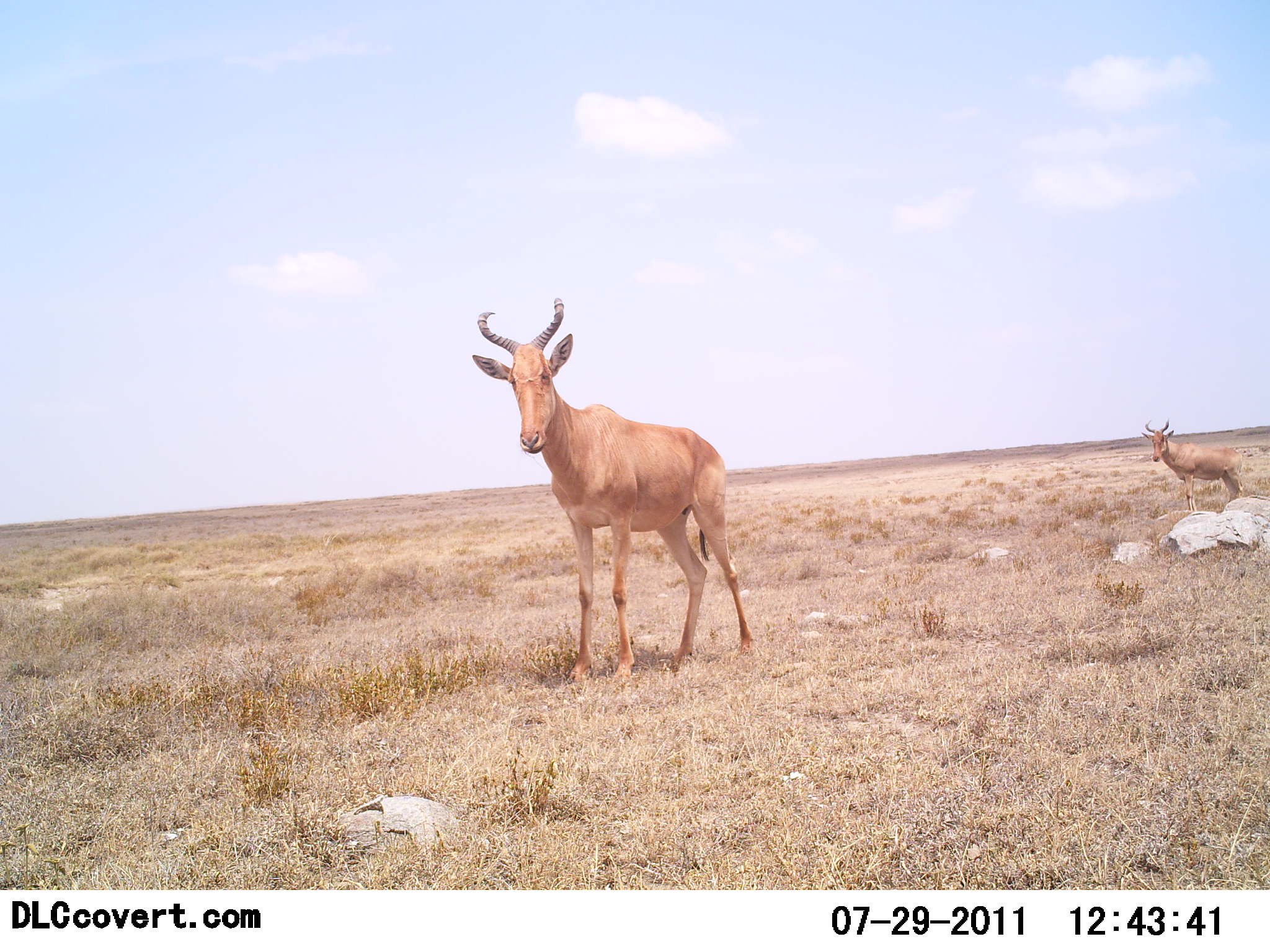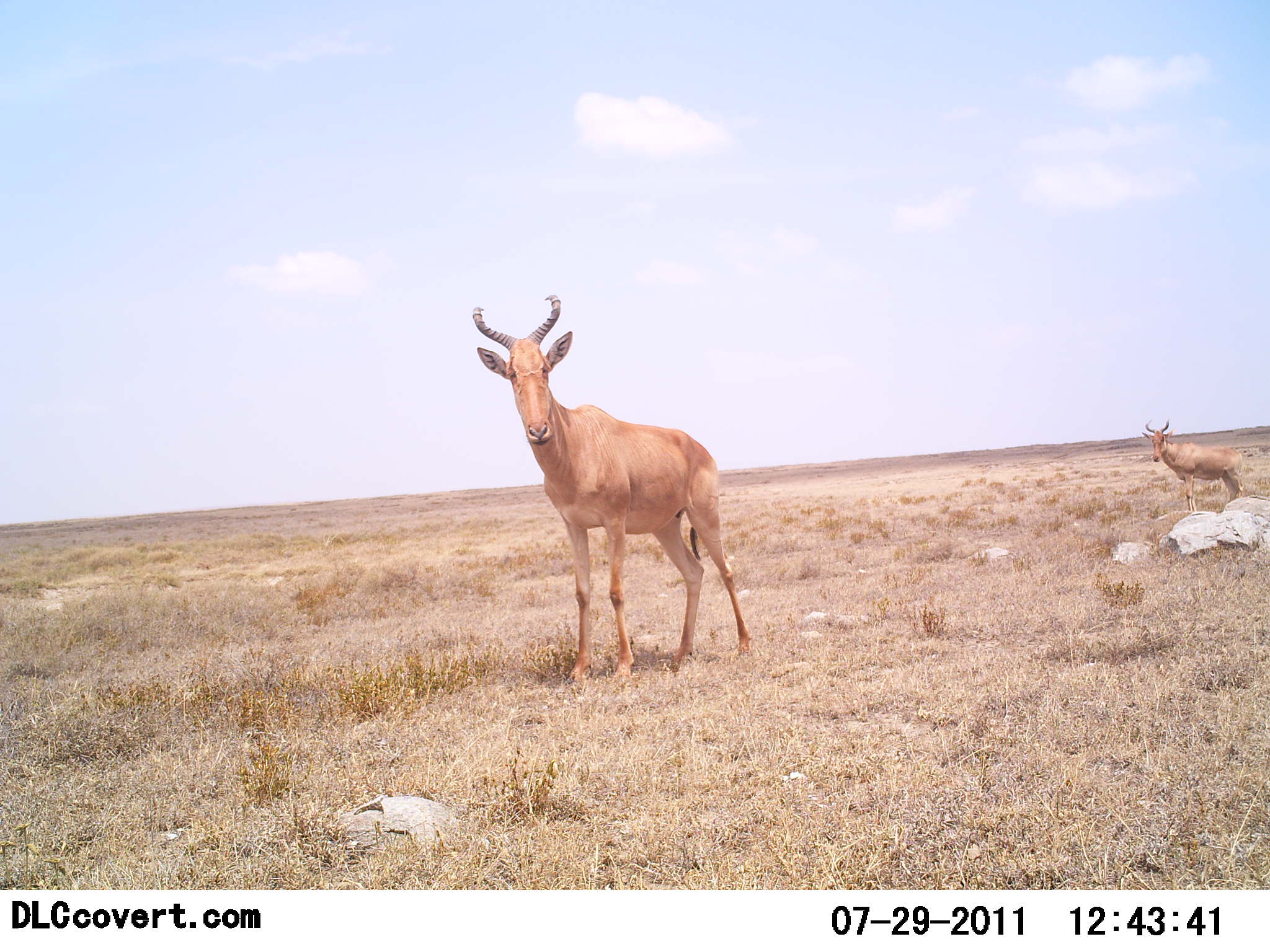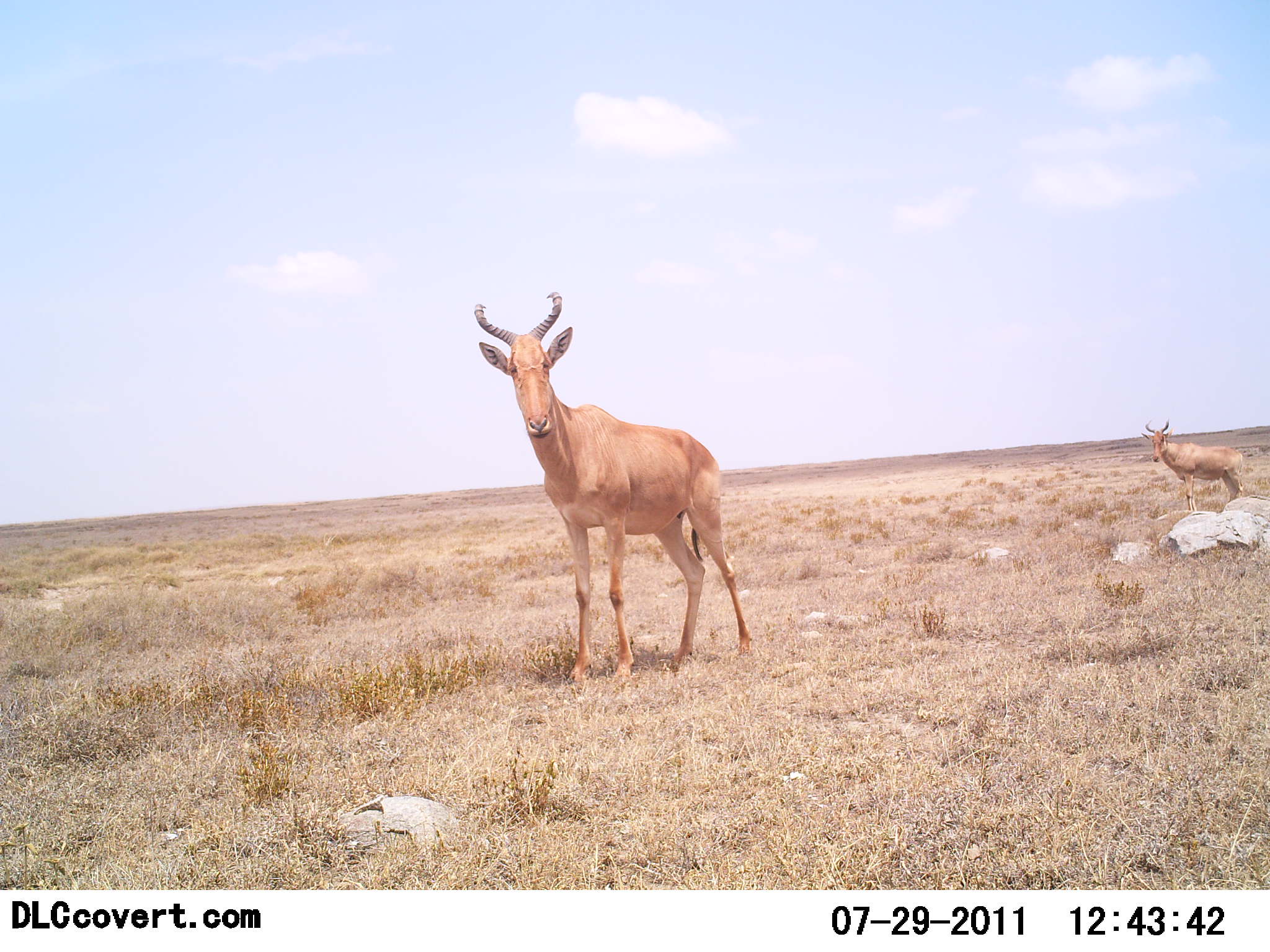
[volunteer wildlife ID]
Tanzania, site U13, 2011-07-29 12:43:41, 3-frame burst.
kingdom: Animalia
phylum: Chordata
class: Mammalia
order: Artiodactyla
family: Bovidae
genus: Alcelaphus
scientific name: Alcelaphus buselaphus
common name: hartebeest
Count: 2.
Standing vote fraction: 100%.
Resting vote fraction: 9%.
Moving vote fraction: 0%.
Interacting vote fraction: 0%.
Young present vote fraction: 0%.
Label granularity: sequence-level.